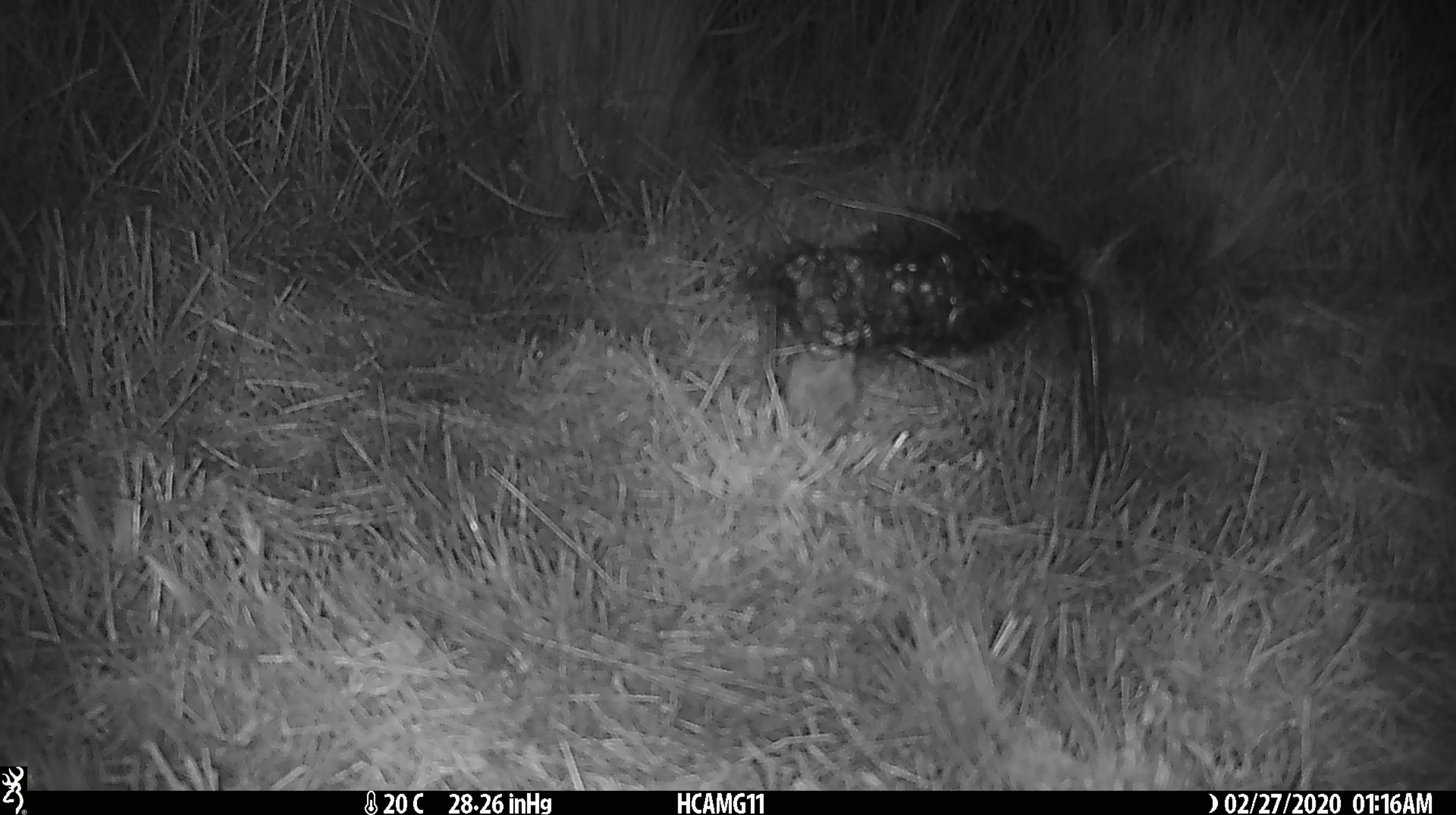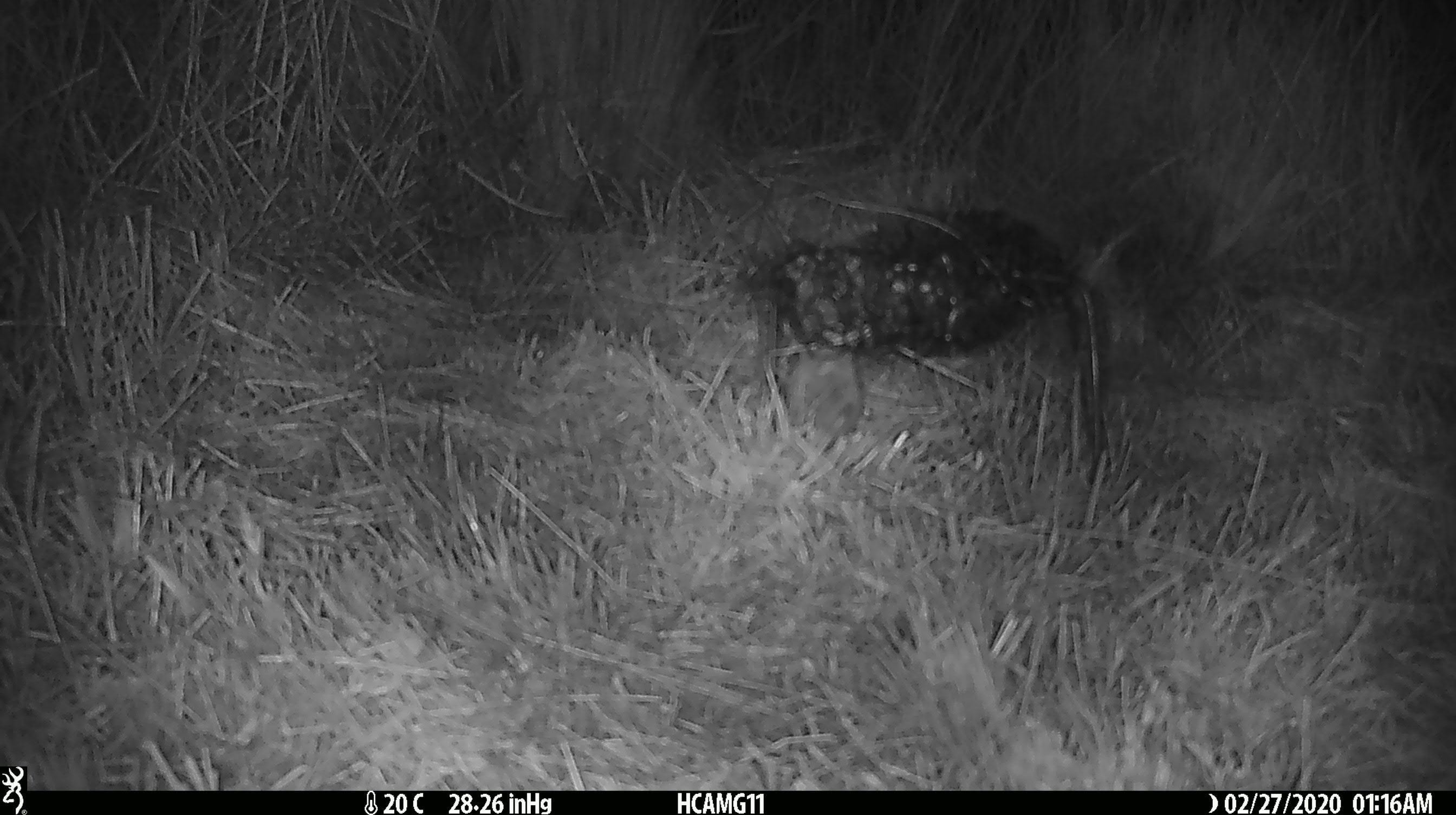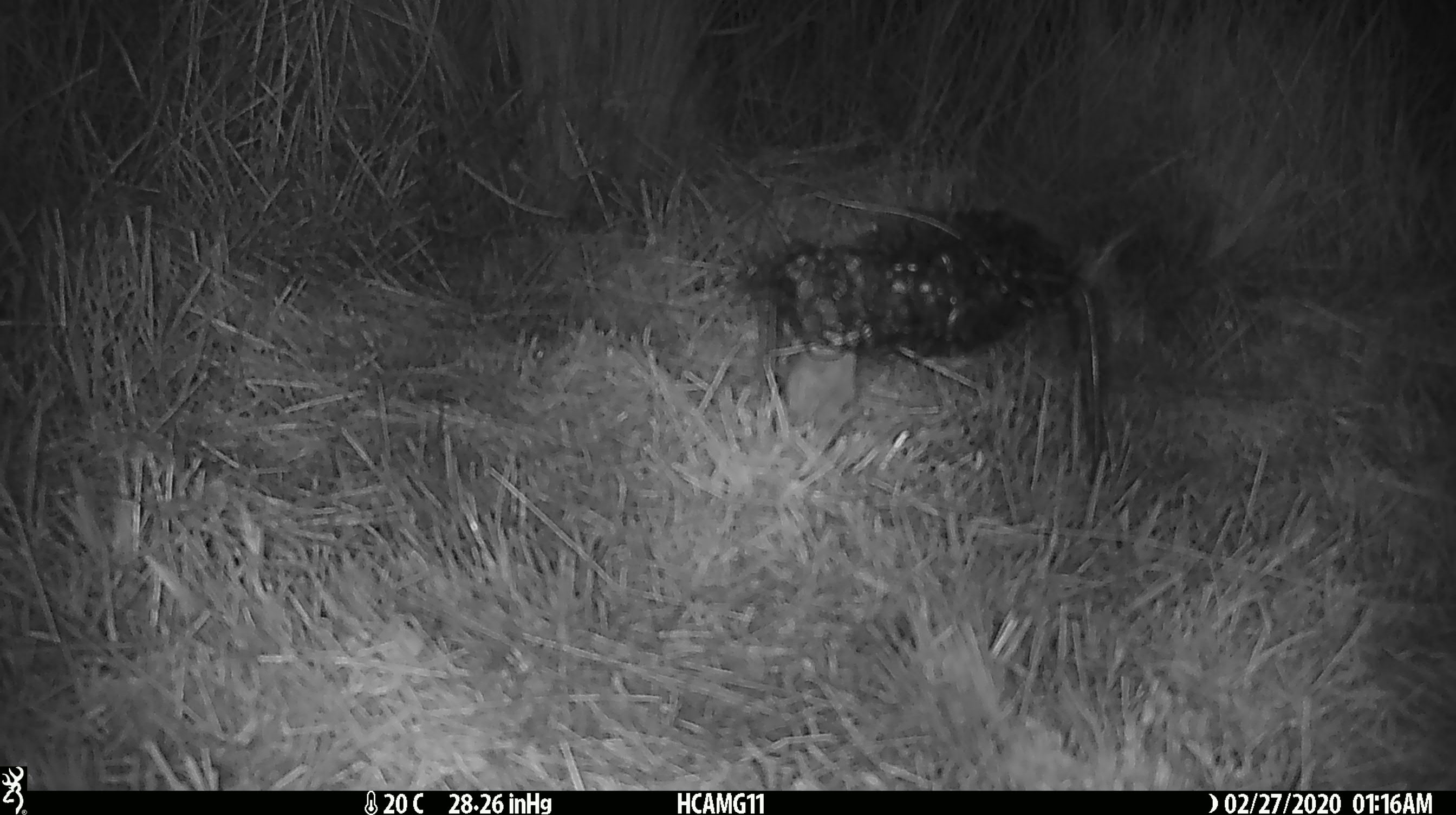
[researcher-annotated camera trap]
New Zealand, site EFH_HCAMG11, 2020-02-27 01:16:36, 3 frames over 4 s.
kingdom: Animalia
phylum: Chordata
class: Mammalia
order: Rodentia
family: Muridae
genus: Mus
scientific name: Mus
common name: mouse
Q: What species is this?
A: Mouse (Mus).